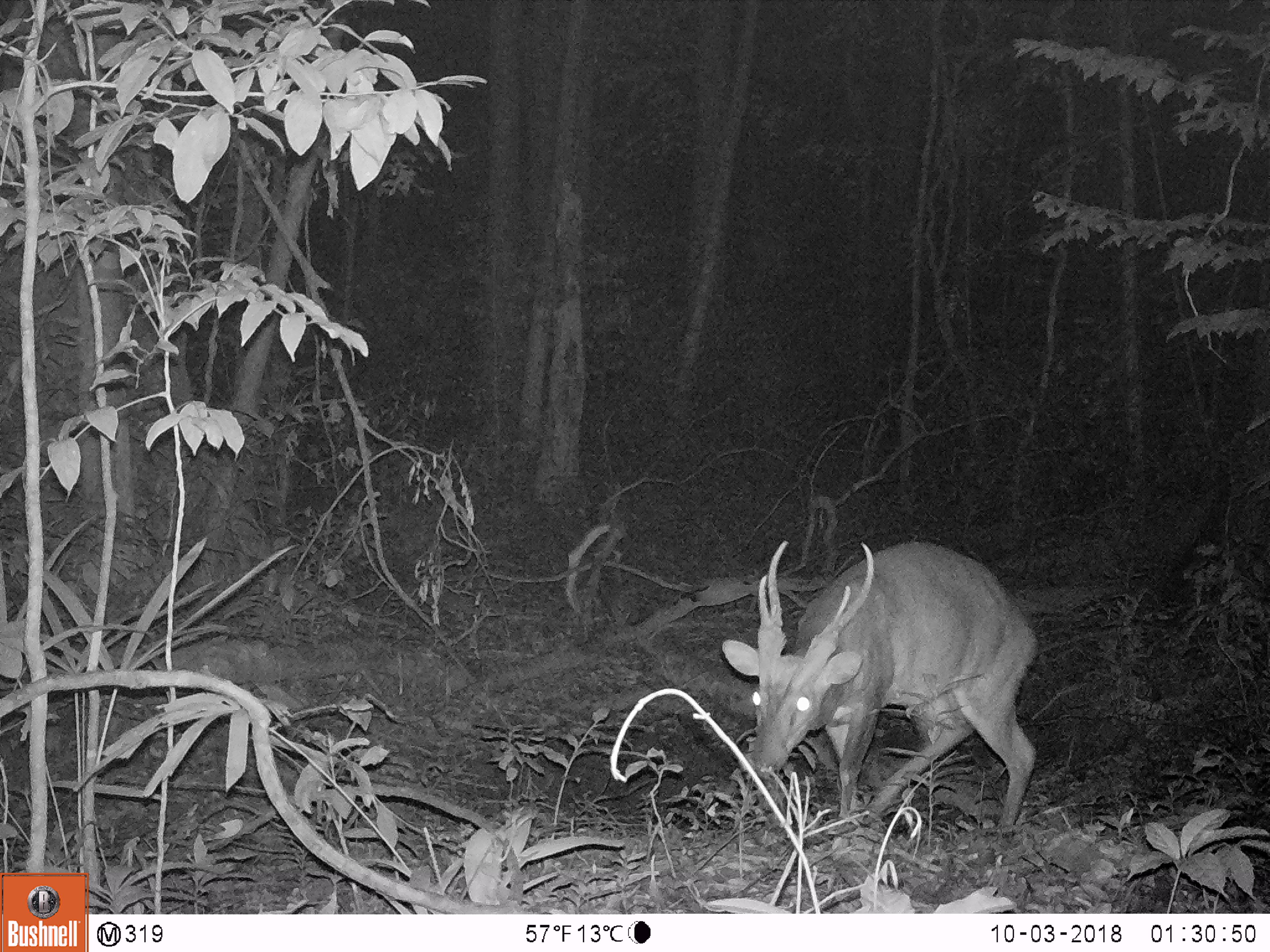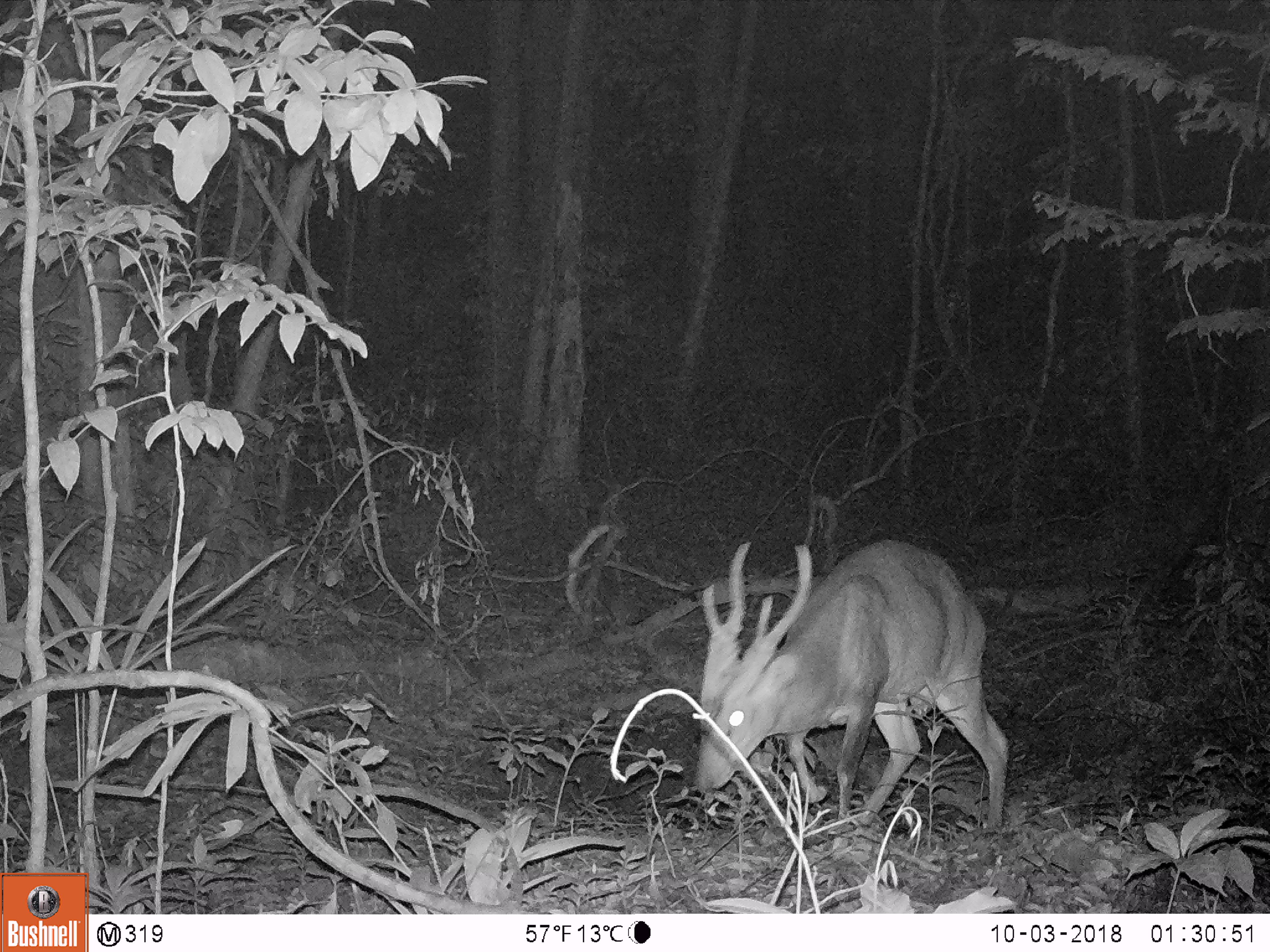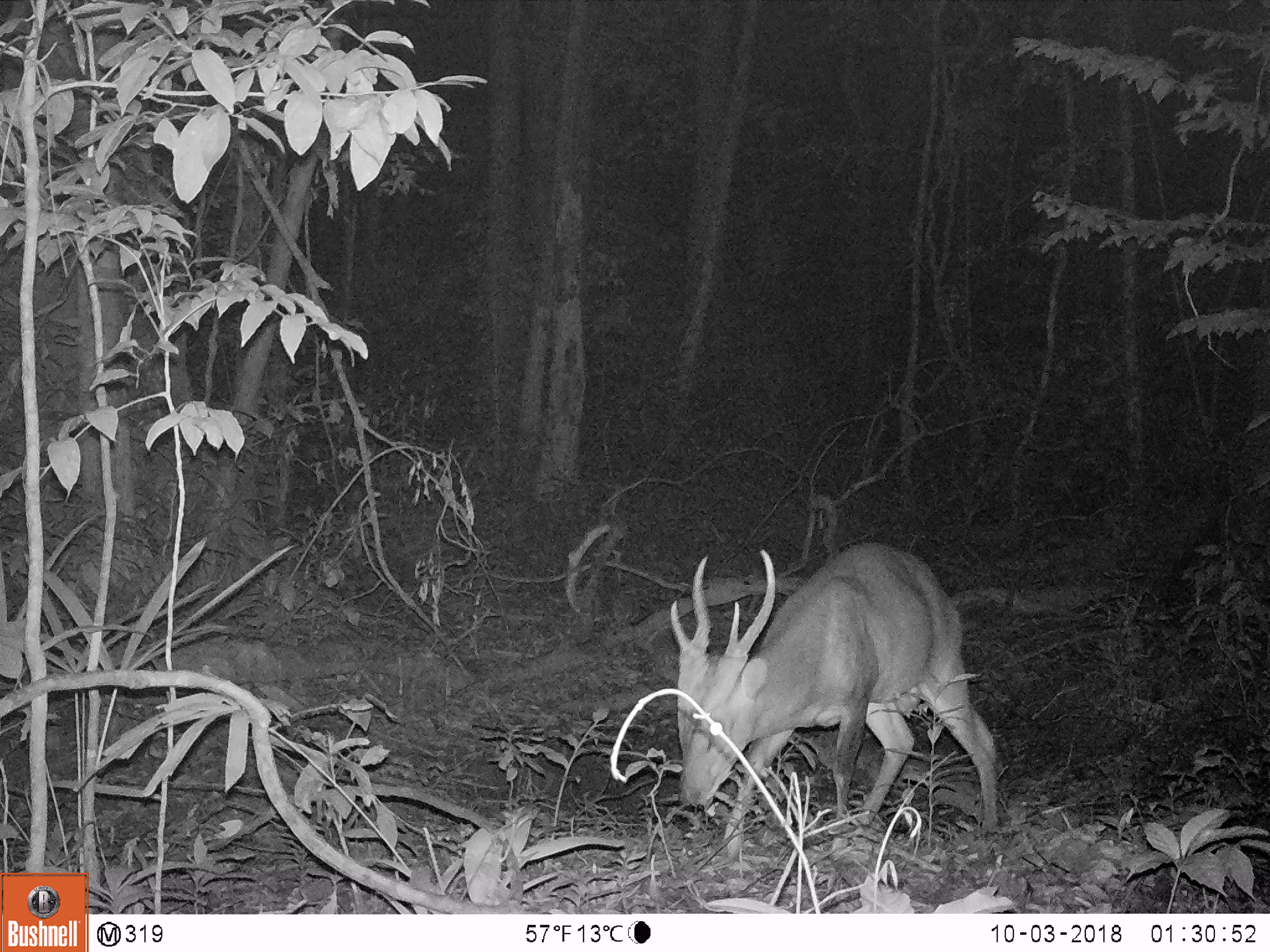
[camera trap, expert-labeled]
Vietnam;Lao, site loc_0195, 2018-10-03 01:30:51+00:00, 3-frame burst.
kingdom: Animalia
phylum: Chordata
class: Mammalia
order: Artiodactyla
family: Cervidae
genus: Muntiacus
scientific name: Muntiacus vuquangensis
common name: large-antlered muntjac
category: large antlered muntjac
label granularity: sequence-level